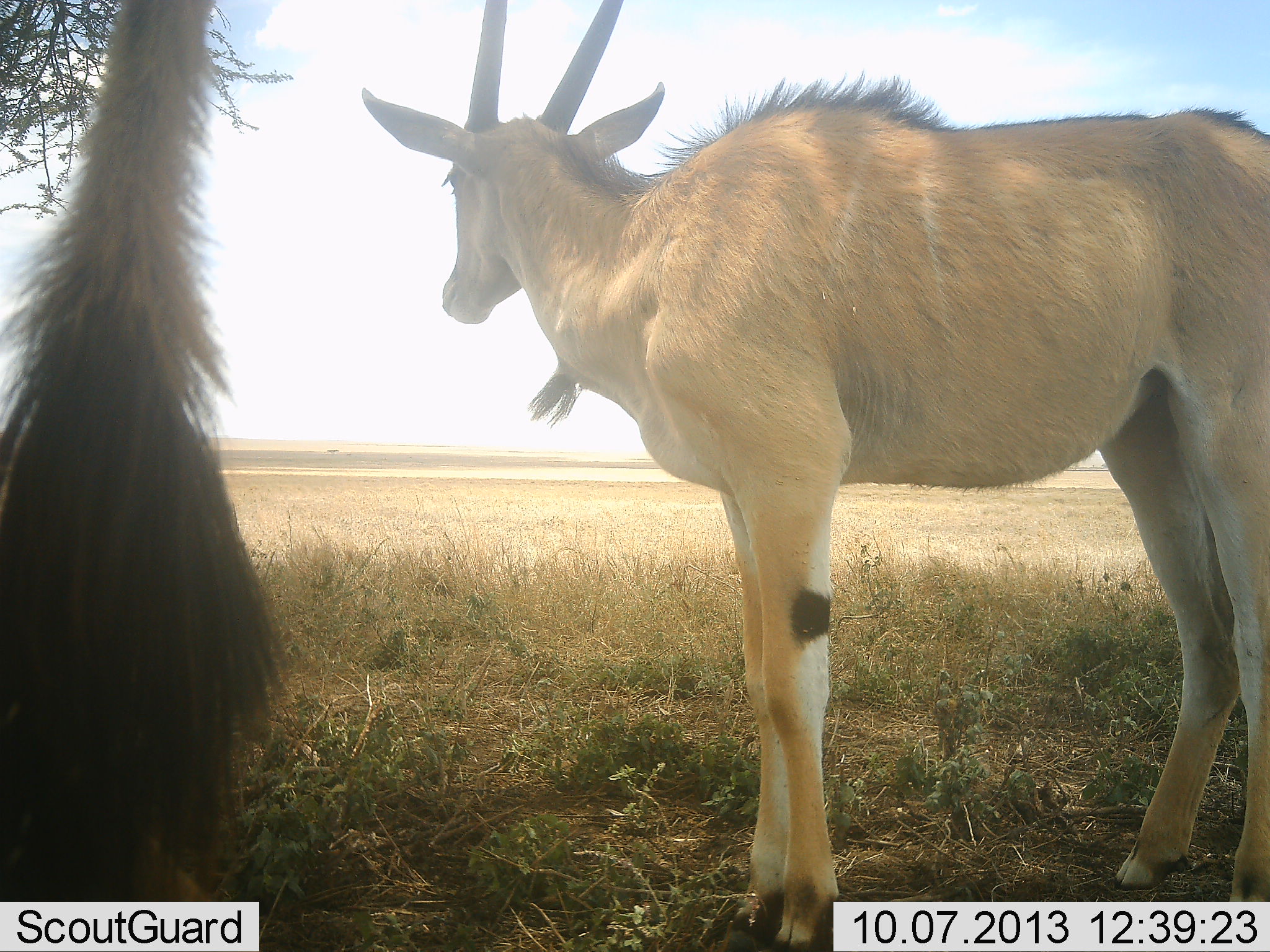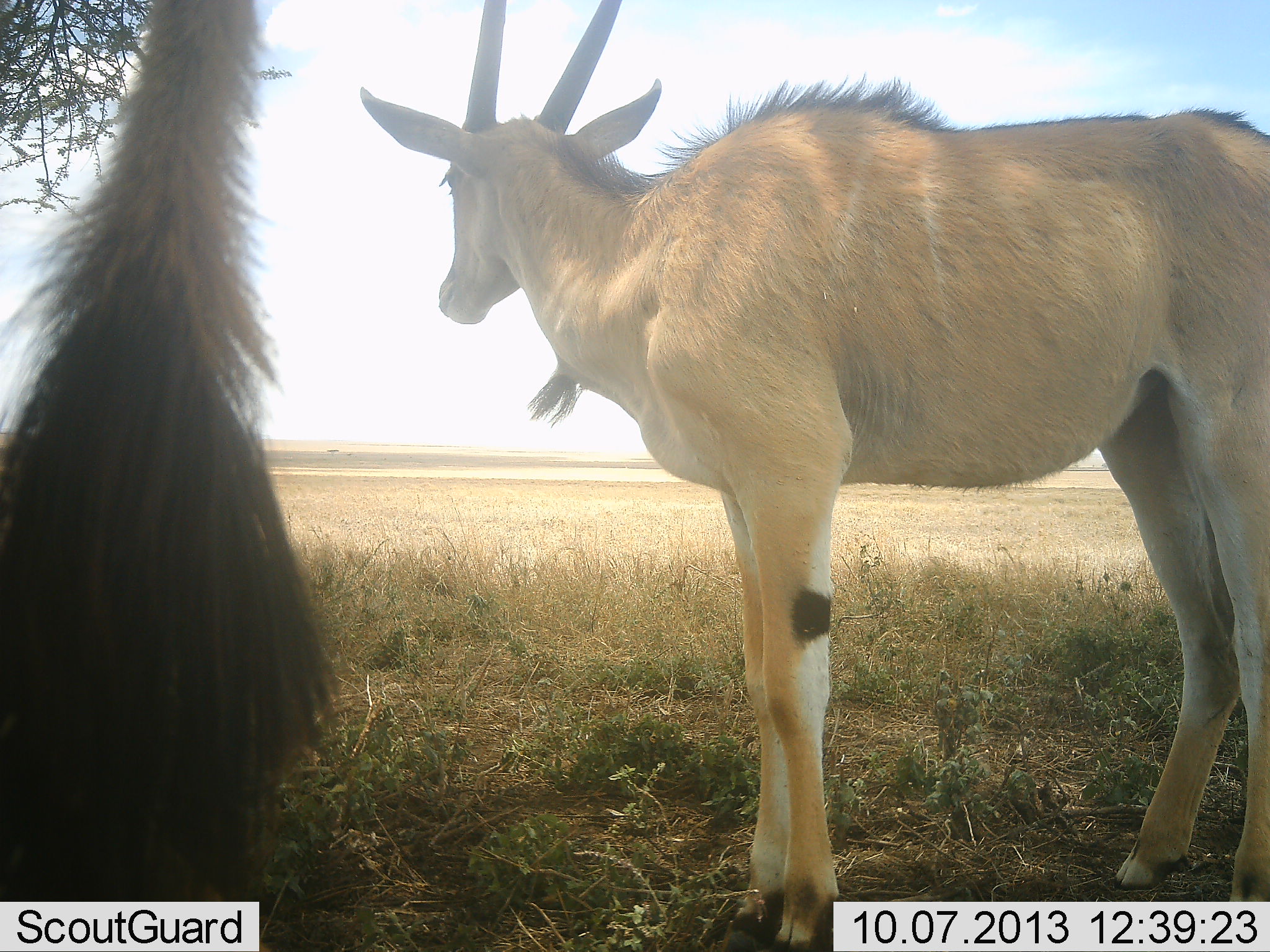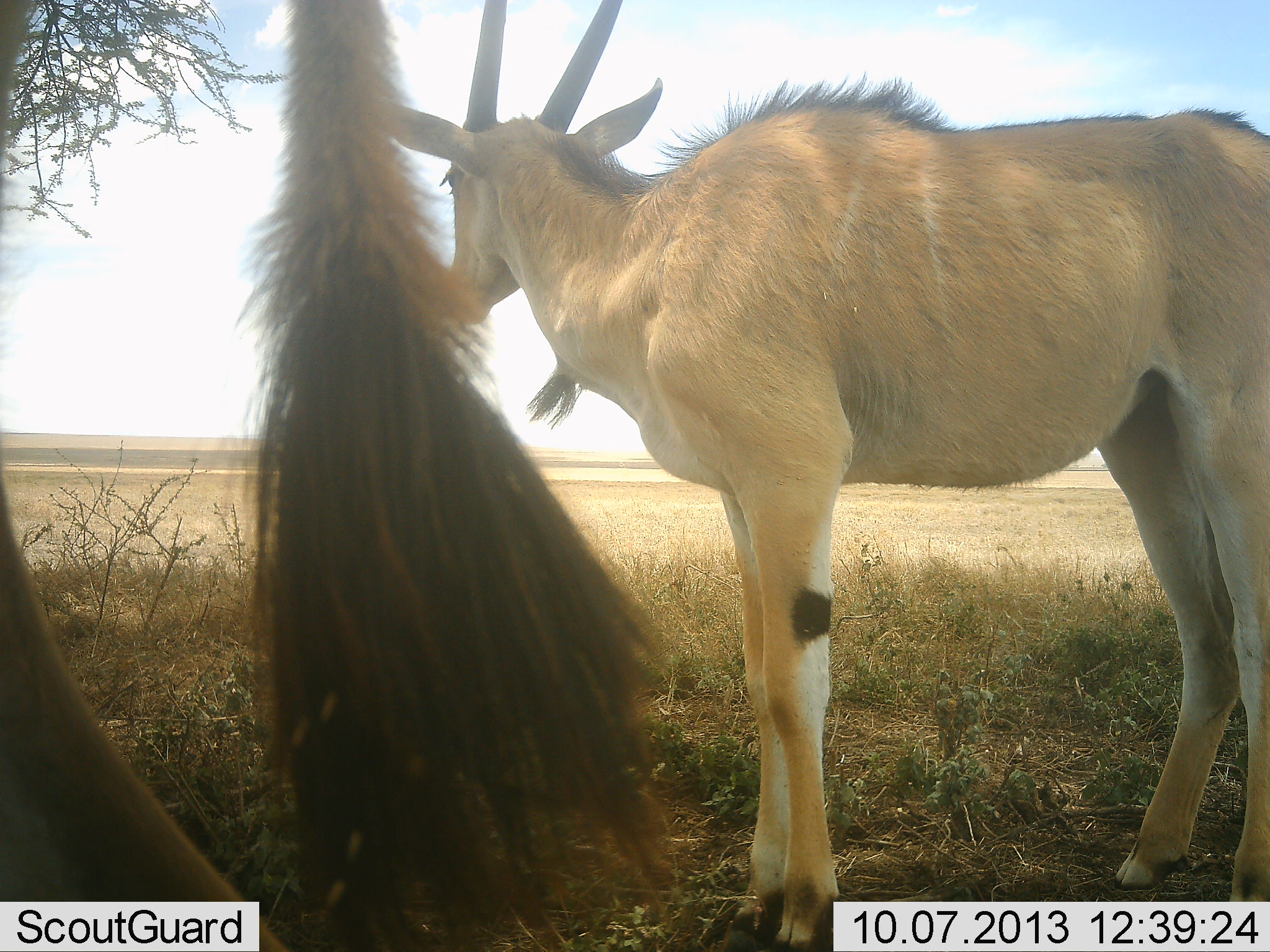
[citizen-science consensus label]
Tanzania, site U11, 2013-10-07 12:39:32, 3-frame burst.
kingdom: Animalia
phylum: Chordata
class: Mammalia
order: Artiodactyla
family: Bovidae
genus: Tragelaphus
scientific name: Tragelaphus oryx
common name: eland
Eland (Tragelaphus oryx), count 2. Behavior (volunteer vote fractions): standing 100%, resting 6%, moving 6%, interacting 0%. Young present (vote fraction): 18%. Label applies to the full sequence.